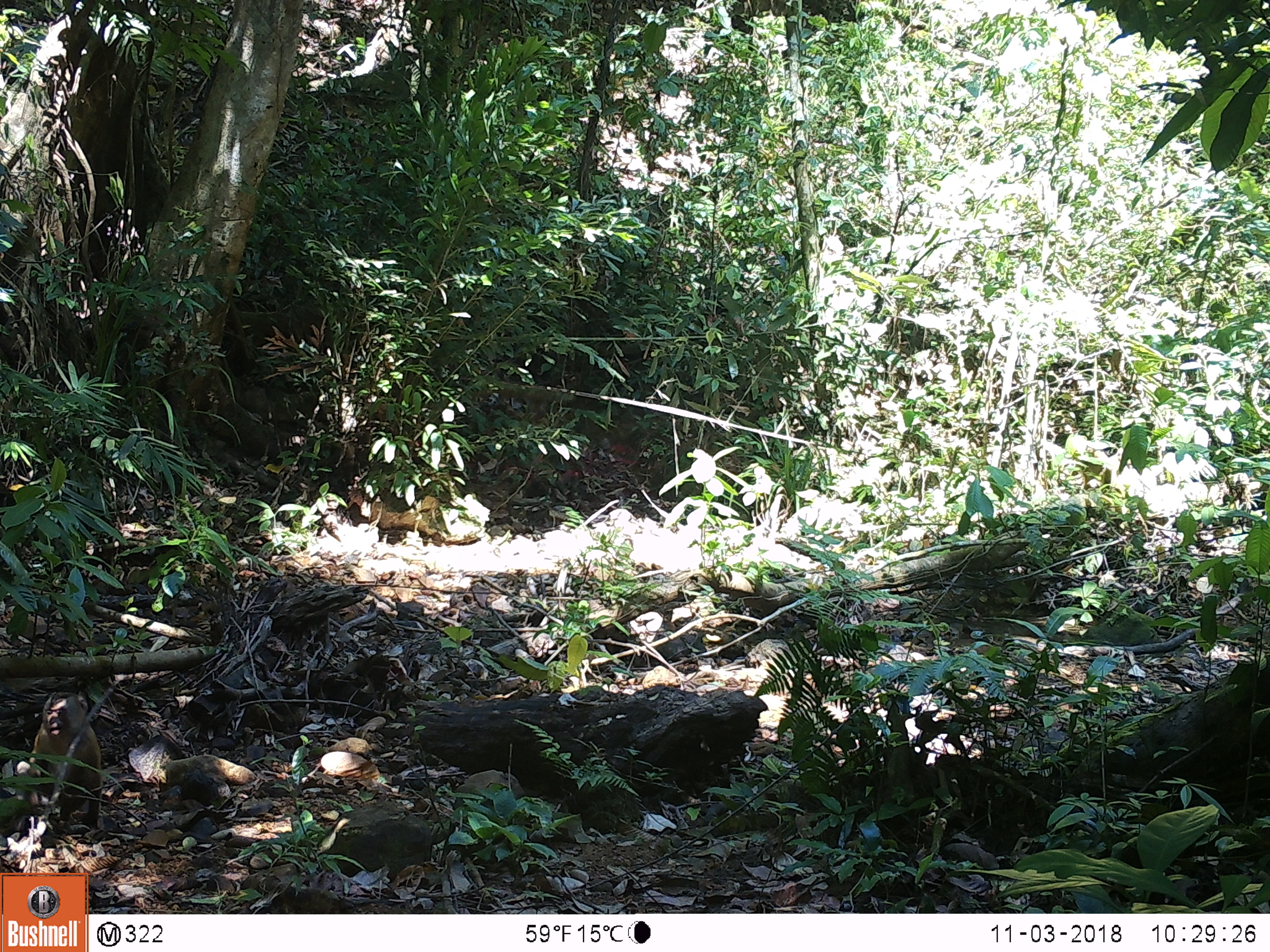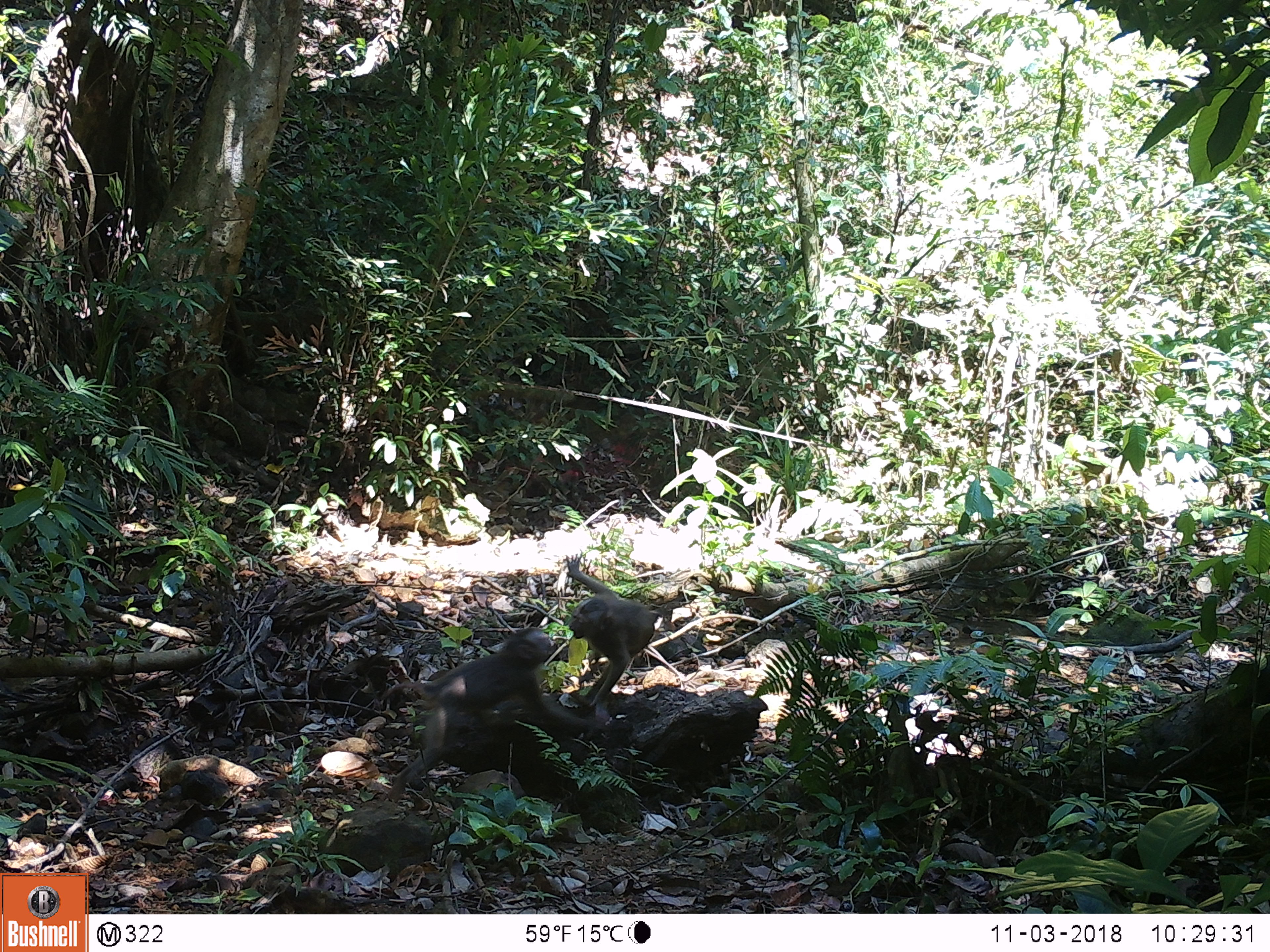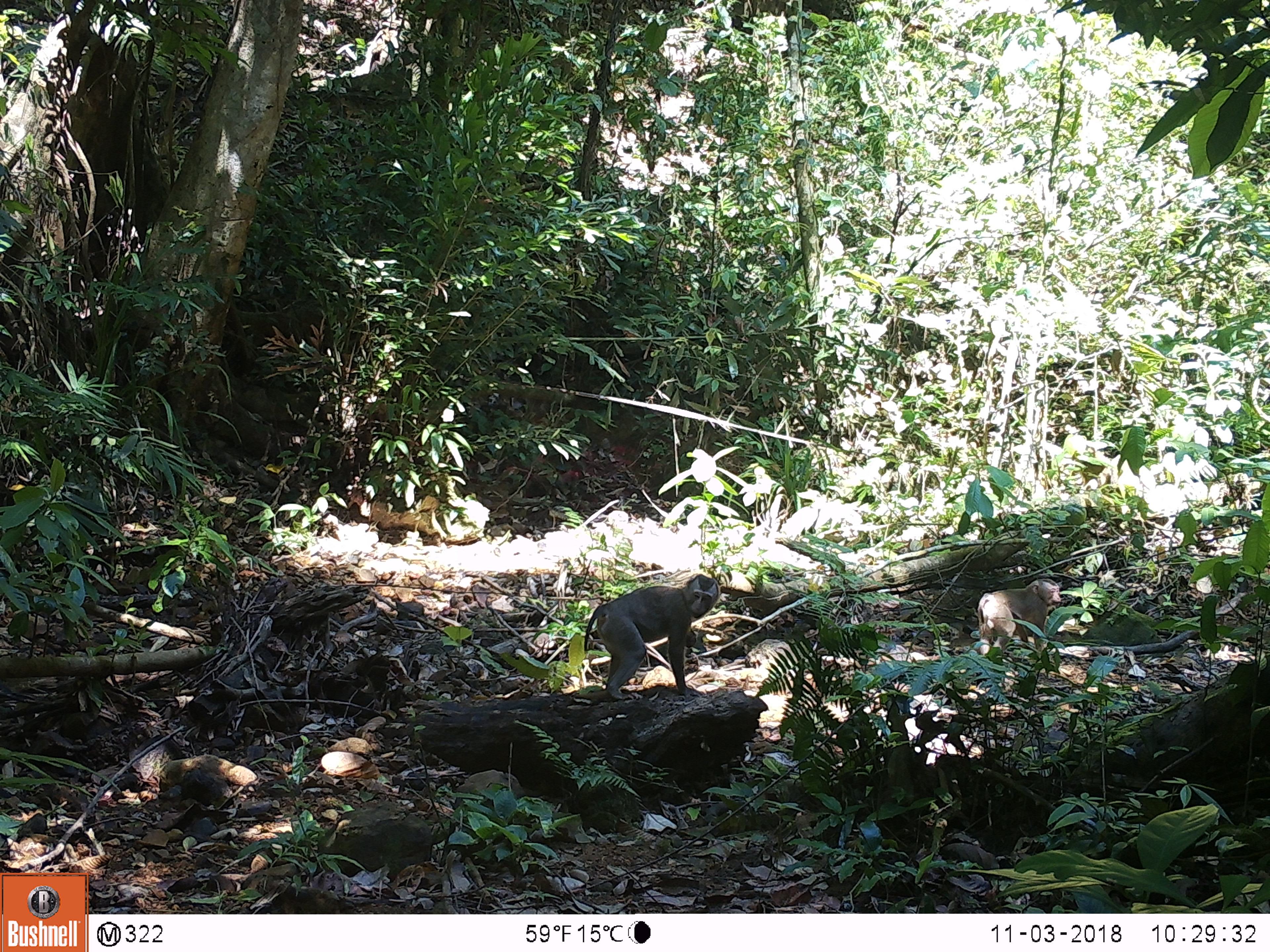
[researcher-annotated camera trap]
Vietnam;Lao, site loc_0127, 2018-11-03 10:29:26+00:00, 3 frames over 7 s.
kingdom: Animalia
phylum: Chordata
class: Mammalia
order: Primates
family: Cercopithecidae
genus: Macaca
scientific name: Macaca nemestrina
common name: pig-tailed macaque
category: pig tailed macaque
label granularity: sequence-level